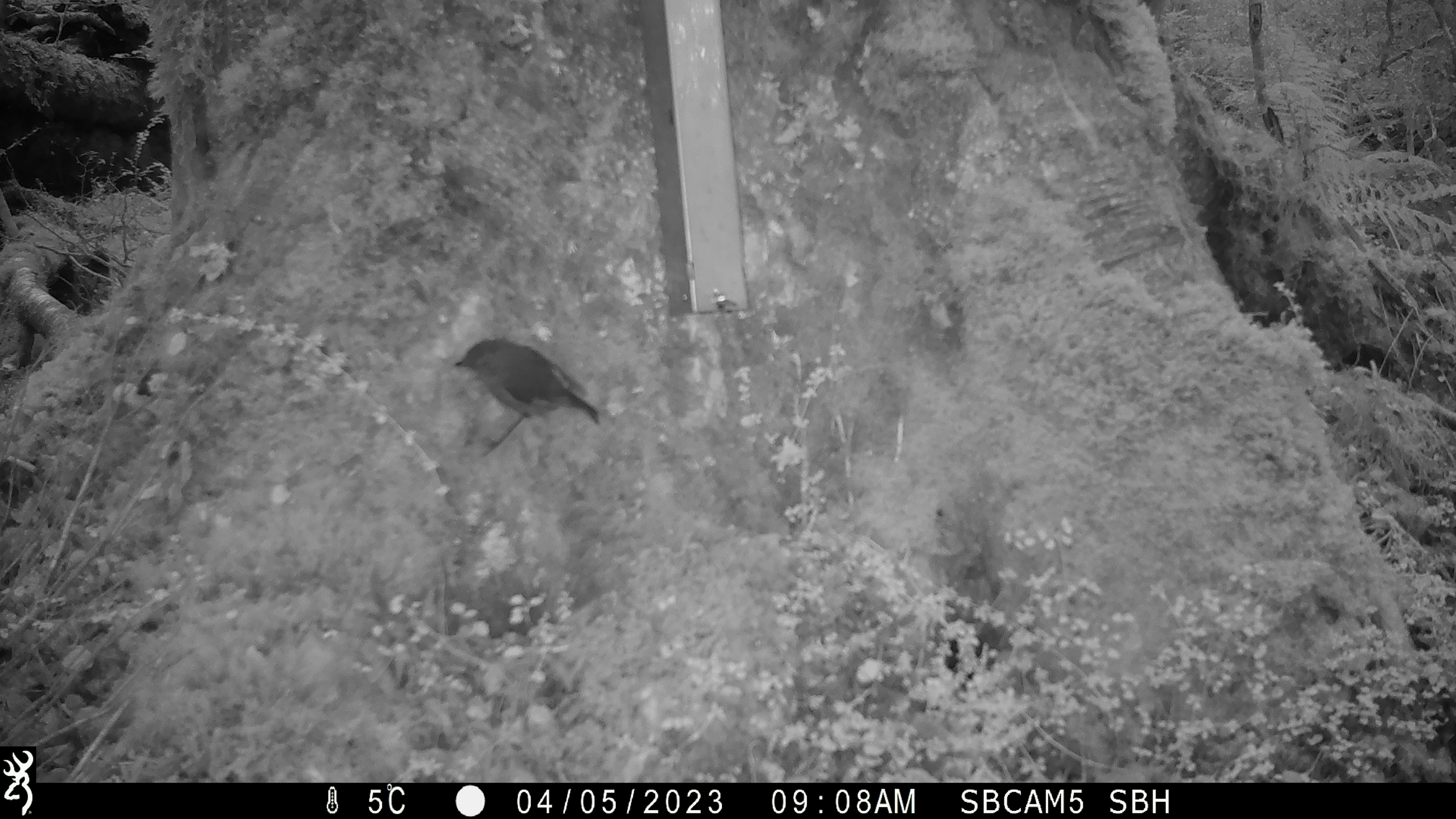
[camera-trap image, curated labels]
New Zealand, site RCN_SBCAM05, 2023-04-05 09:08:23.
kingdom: Animalia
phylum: Chordata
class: Aves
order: Passeriformes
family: Petroicidae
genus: Petroica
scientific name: Petroica australis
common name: new zealand robin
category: robin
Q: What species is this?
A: Robin (new zealand robin) (Petroica australis).